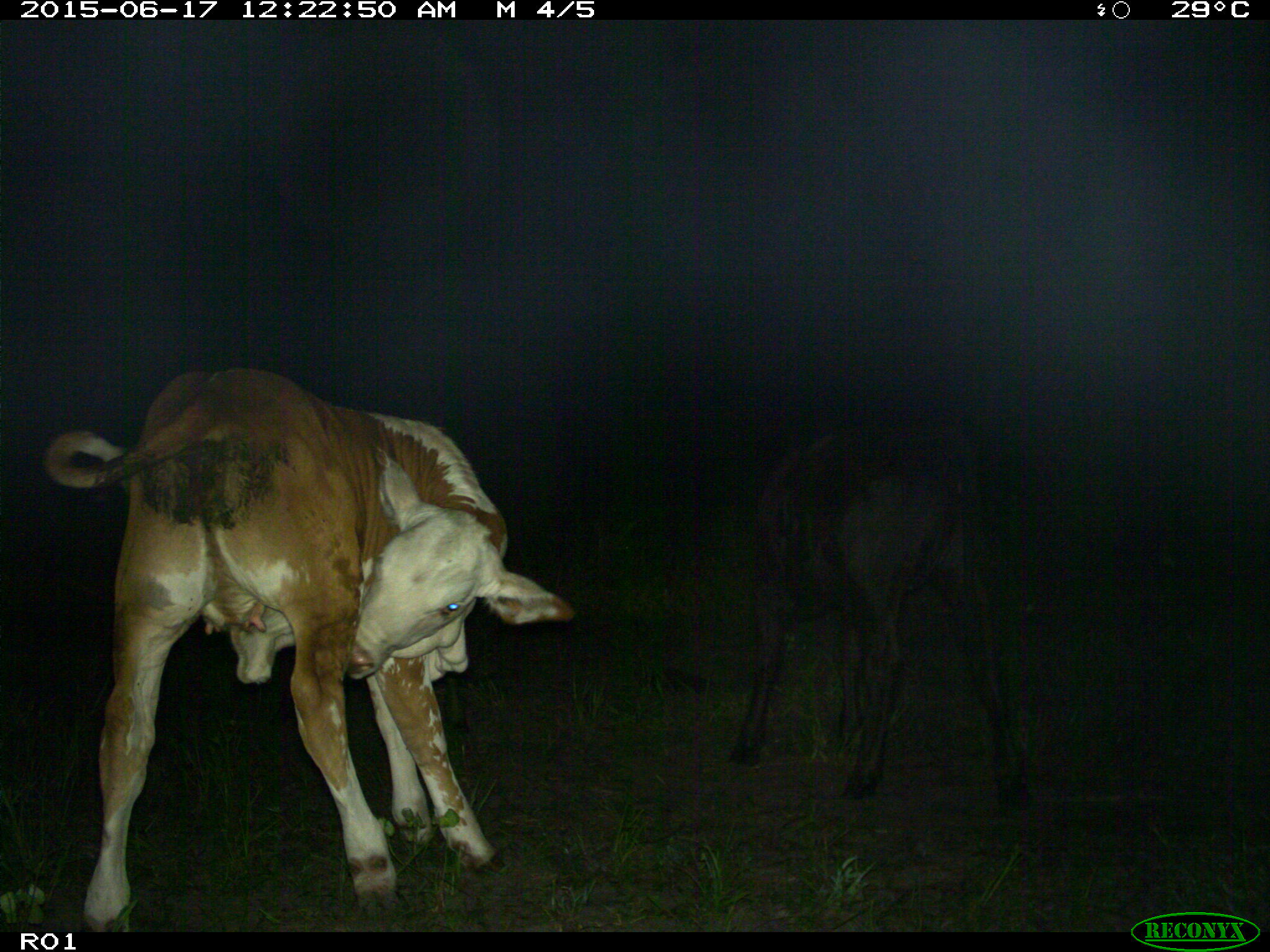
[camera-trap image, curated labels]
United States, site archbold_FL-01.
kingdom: Animalia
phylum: Chordata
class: Mammalia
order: Artiodactyla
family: Bovidae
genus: Bos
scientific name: Bos taurus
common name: domestic cow